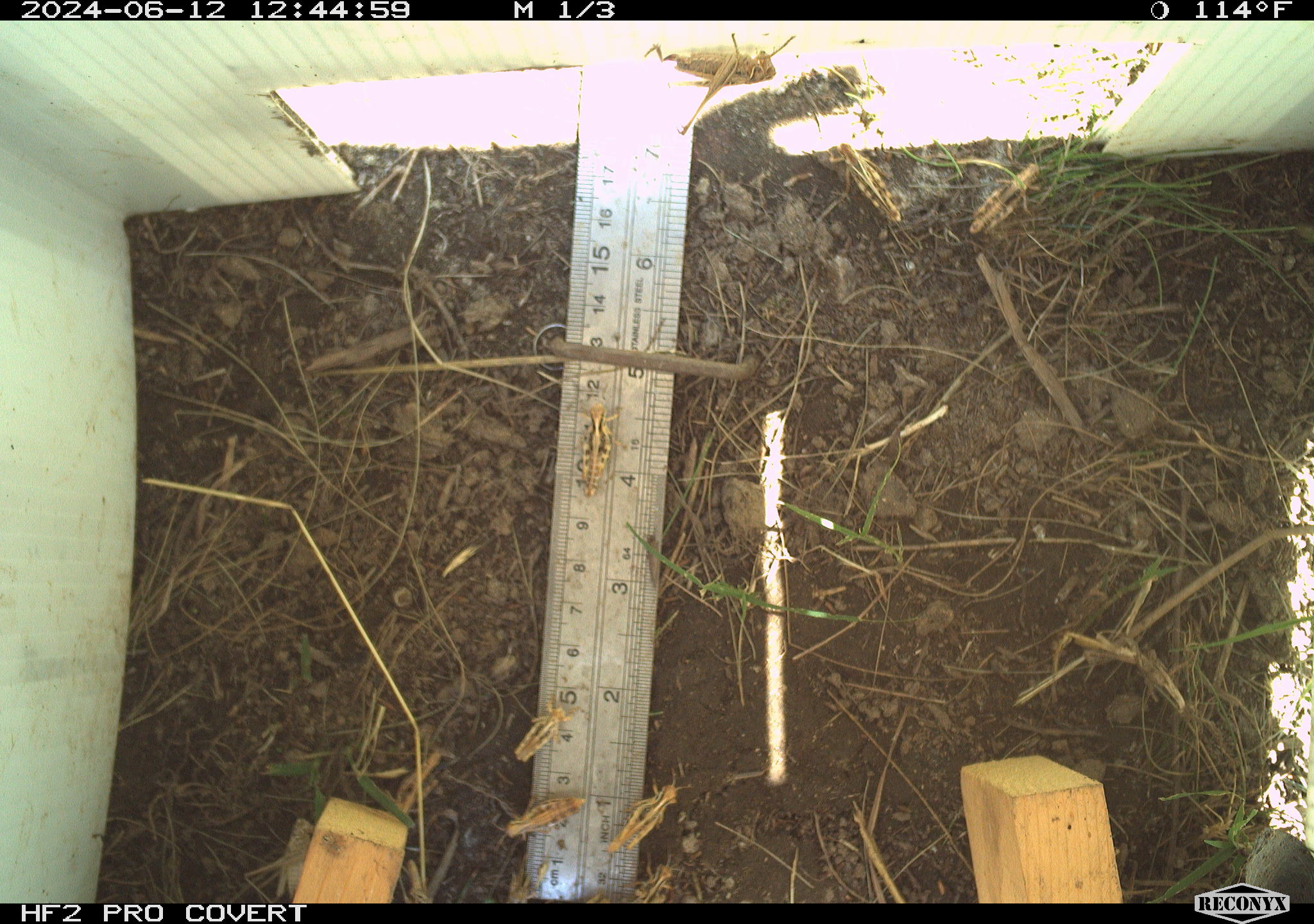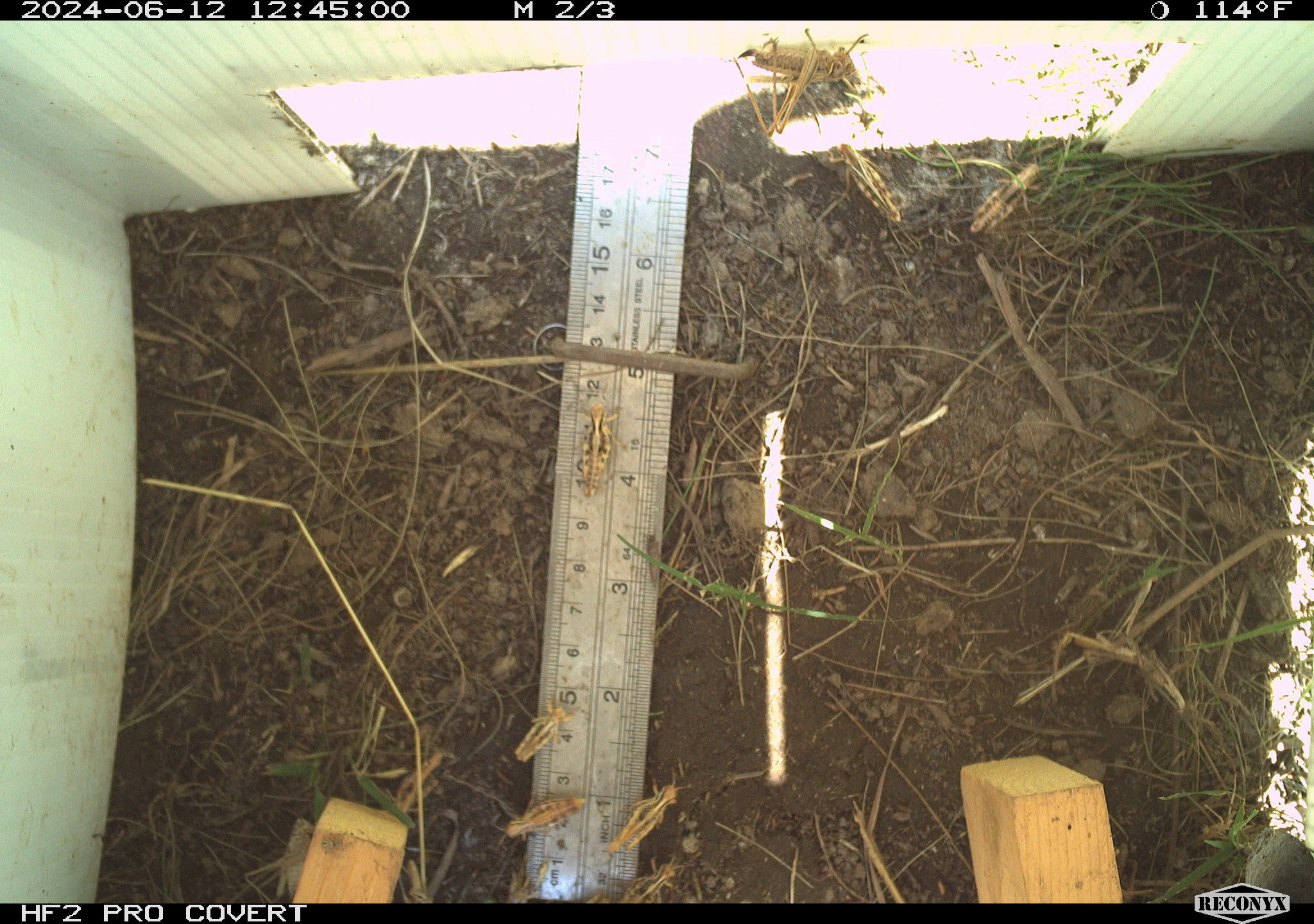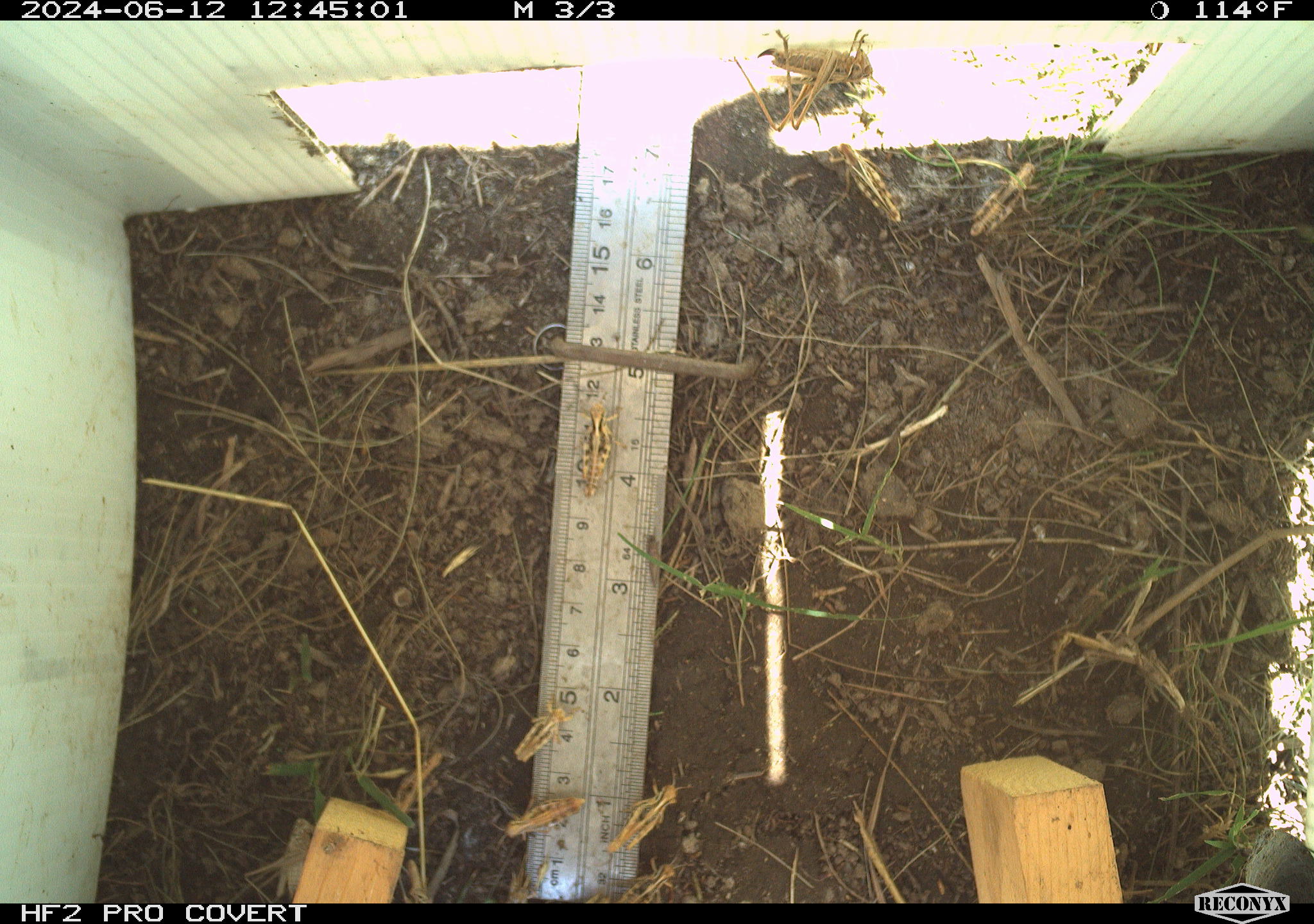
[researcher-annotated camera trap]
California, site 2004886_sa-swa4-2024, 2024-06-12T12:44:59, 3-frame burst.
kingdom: Animalia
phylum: Arthropoda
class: Insecta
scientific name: Insecta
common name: insect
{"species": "insect (Insecta)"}